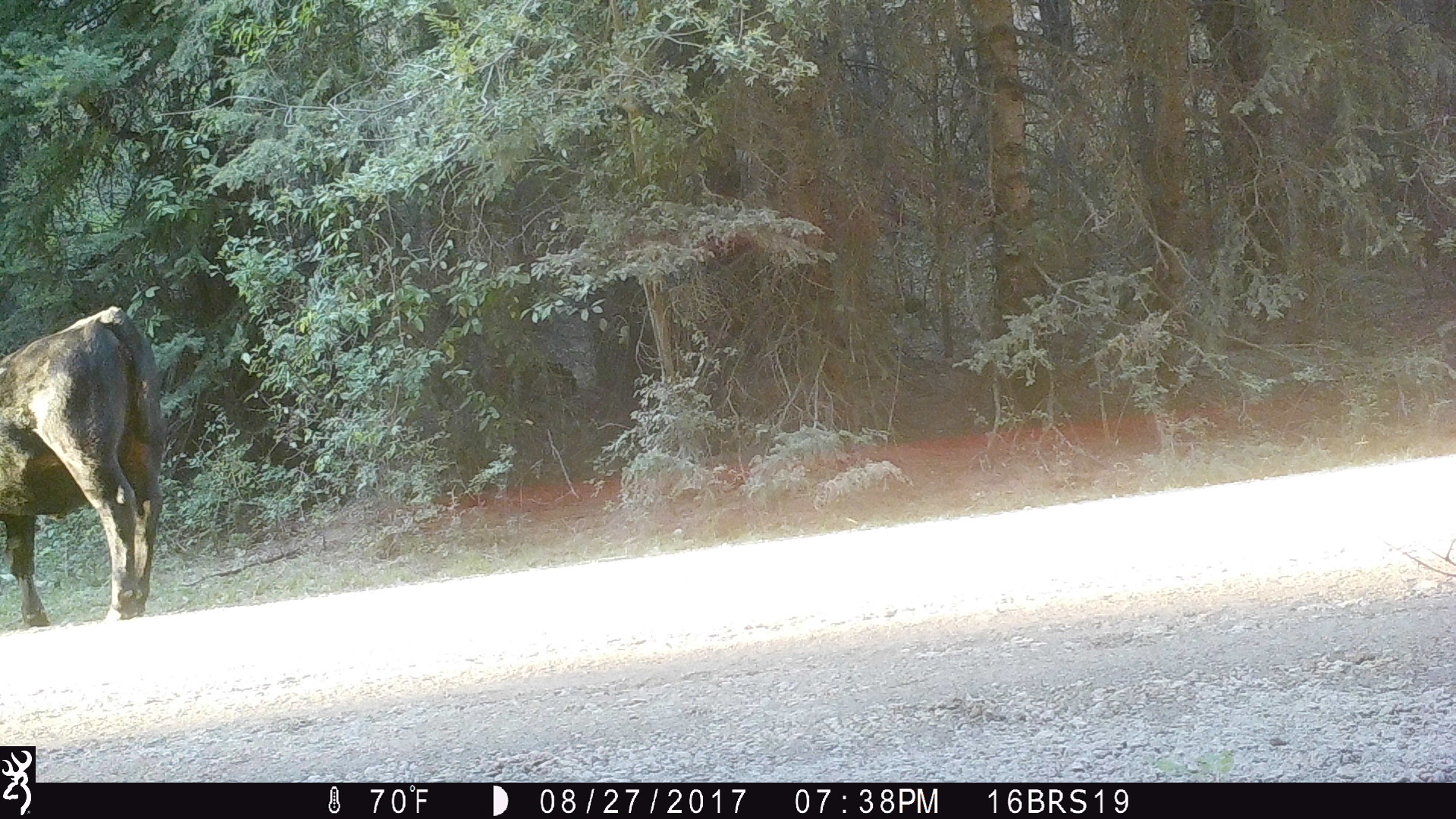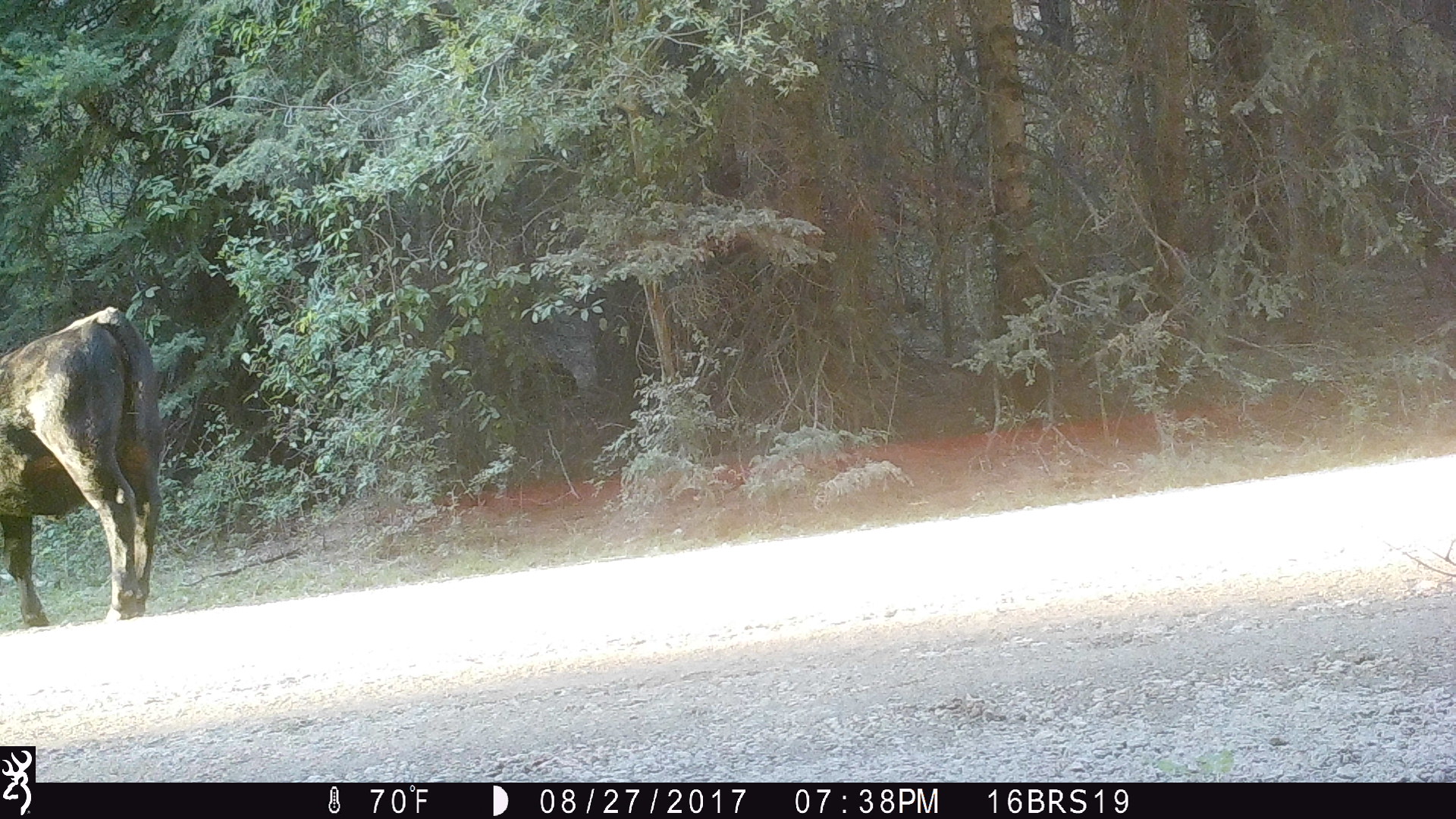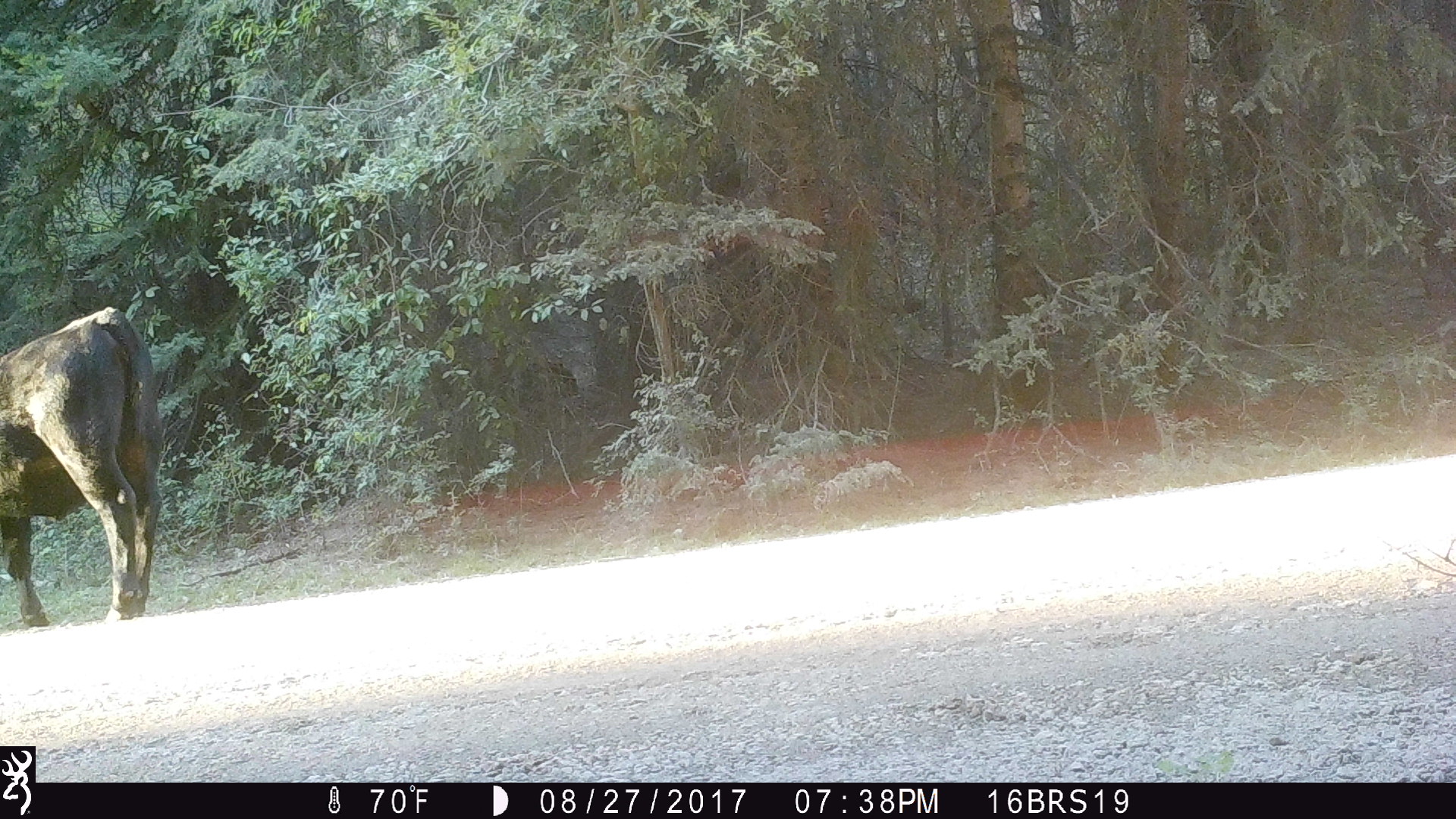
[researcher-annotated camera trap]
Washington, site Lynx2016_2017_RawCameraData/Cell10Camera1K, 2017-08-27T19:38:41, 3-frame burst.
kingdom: Animalia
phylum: Chordata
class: Mammalia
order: Artiodactyla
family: Bovidae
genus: Bos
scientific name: Bos taurus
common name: domestic cattle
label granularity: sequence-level